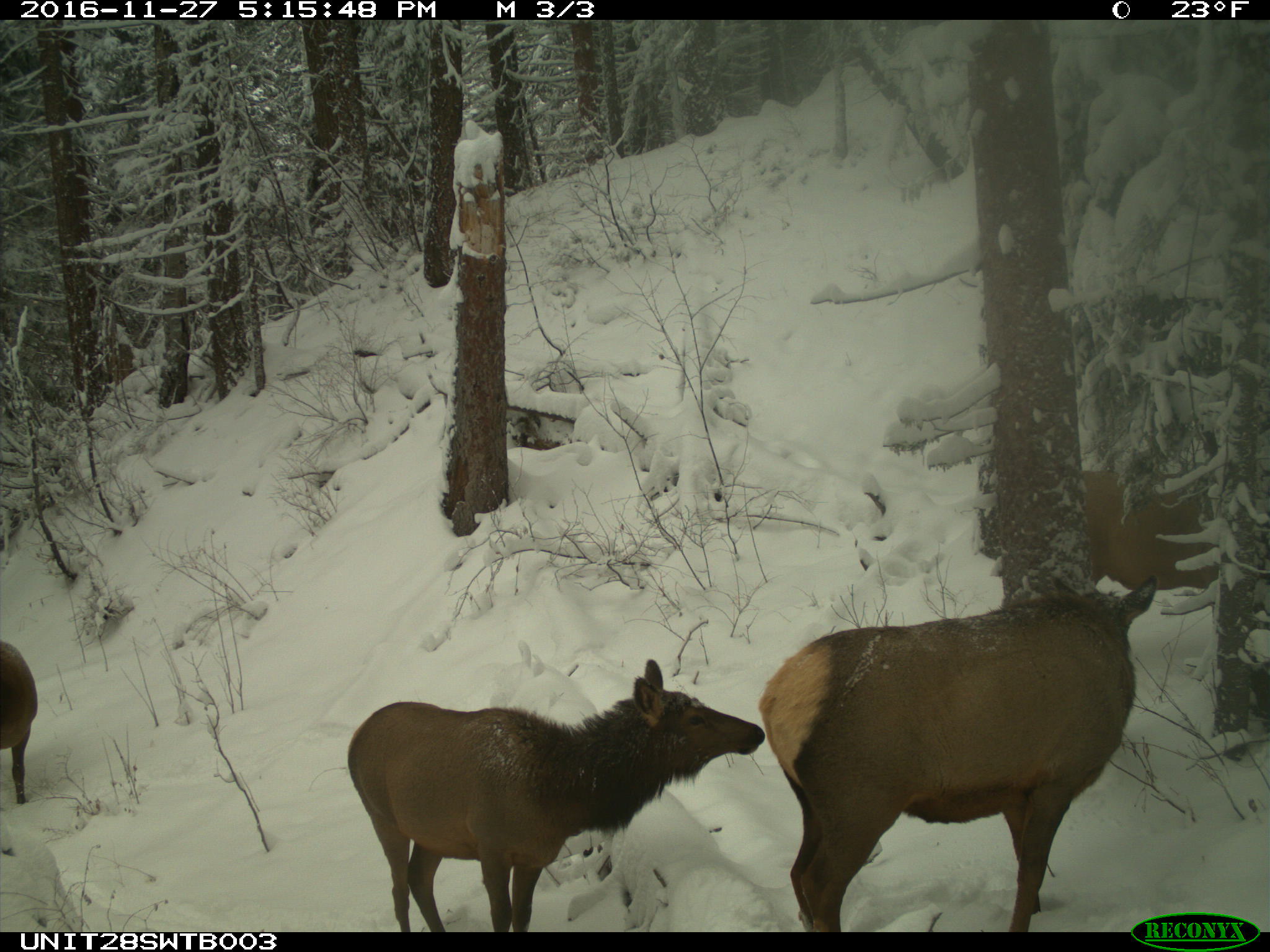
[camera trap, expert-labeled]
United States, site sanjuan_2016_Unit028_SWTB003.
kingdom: Animalia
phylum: Chordata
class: Mammalia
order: Artiodactyla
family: Cervidae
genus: Cervus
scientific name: Cervus elaphus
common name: red deer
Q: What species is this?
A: Cervus elaphus (red deer).